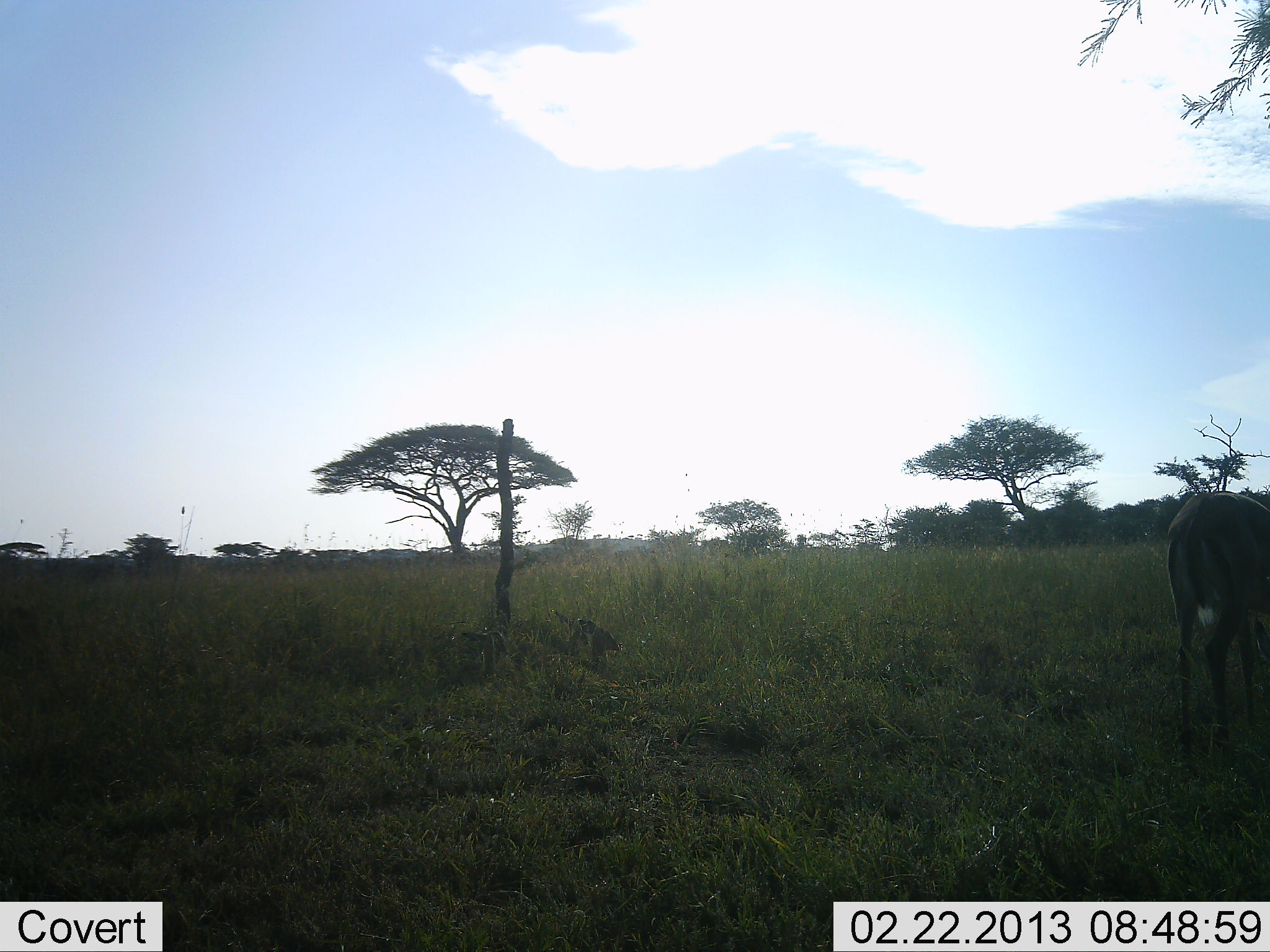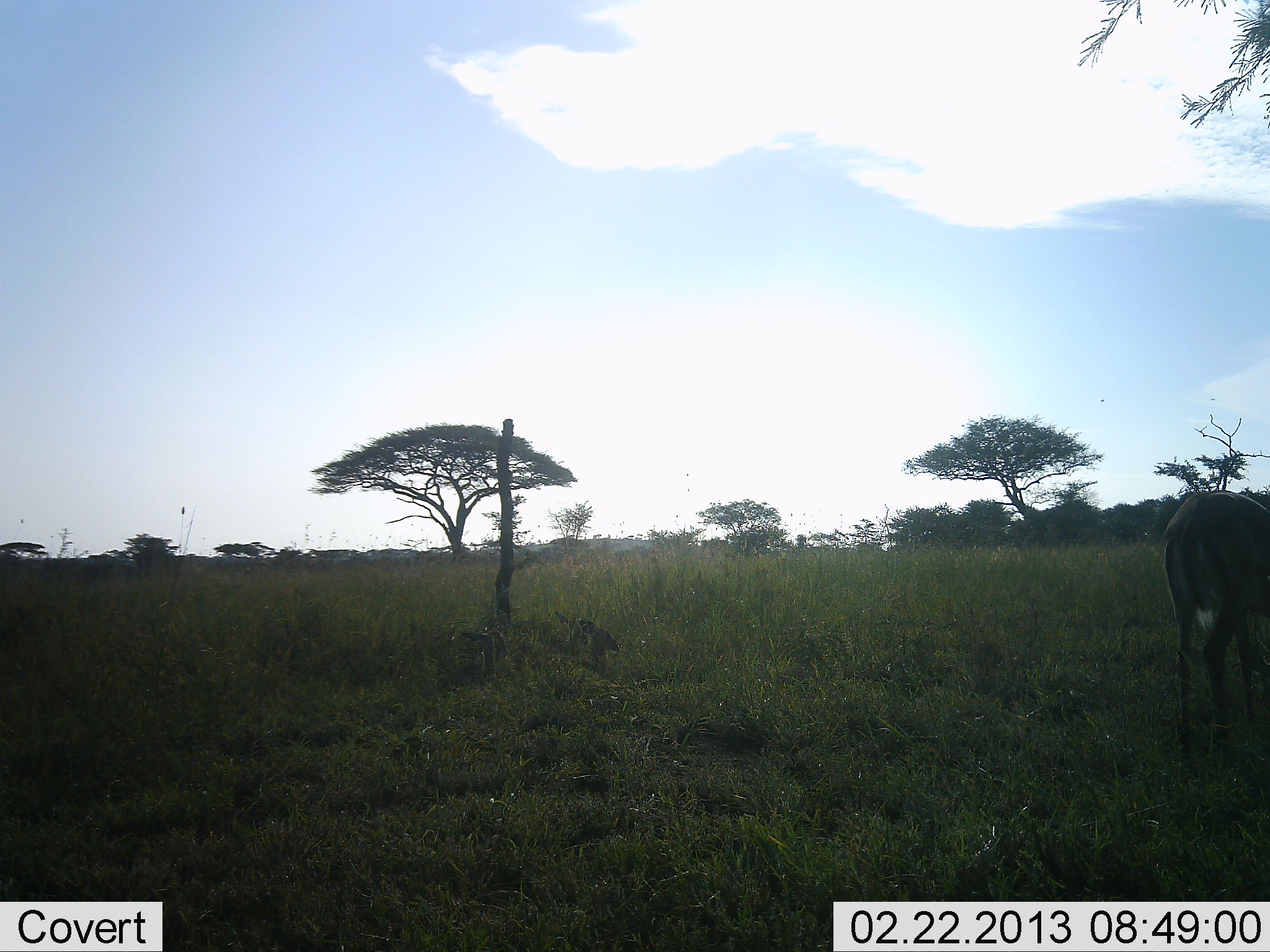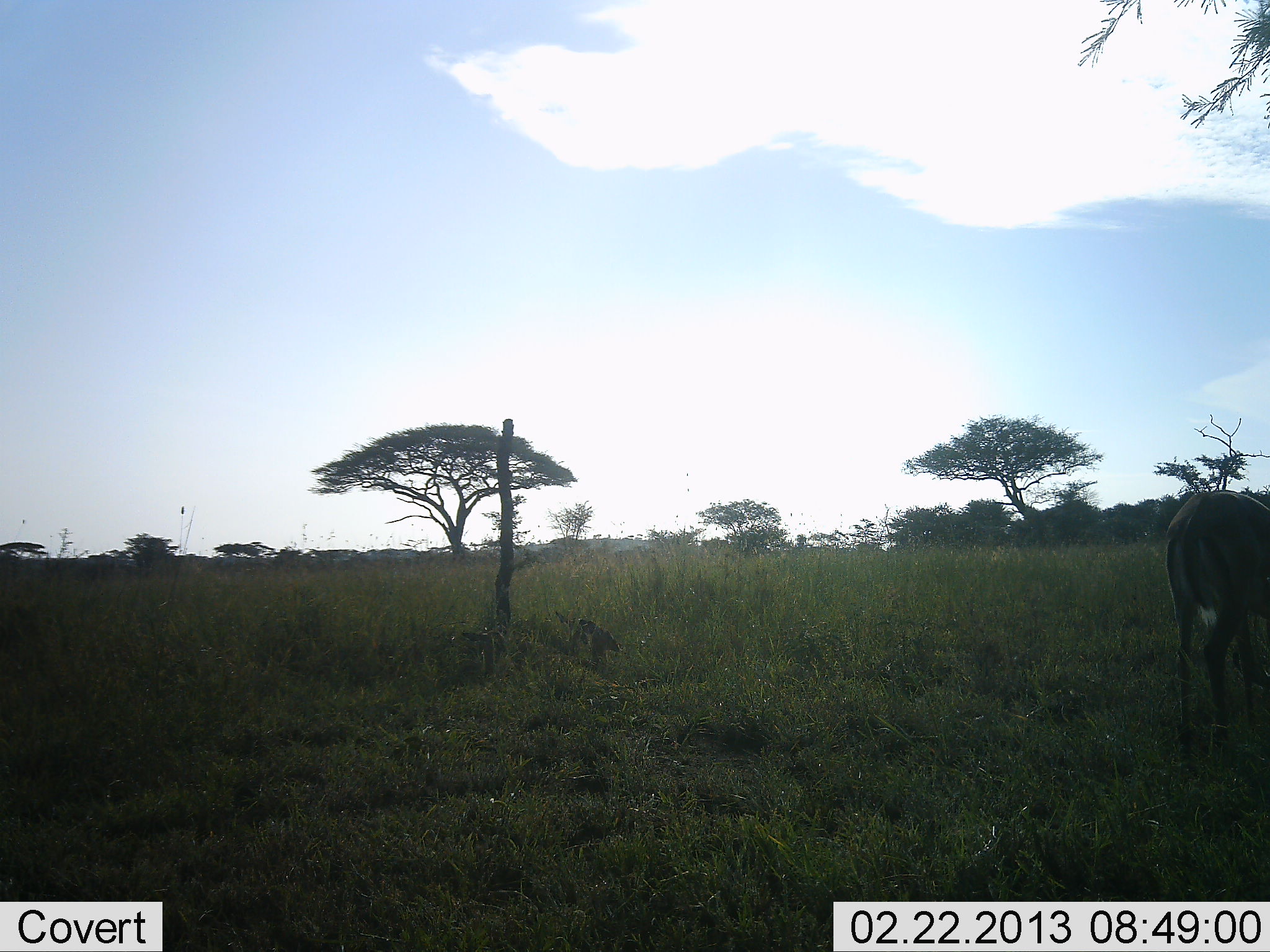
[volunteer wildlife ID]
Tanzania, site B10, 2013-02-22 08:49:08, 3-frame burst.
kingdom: Animalia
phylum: Chordata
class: Mammalia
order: Artiodactyla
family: Bovidae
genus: Aepyceros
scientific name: Aepyceros melampus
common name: impala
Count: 1.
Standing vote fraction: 44%.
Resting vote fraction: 0%.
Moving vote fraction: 0%.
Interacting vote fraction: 0%.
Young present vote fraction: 0%.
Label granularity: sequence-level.